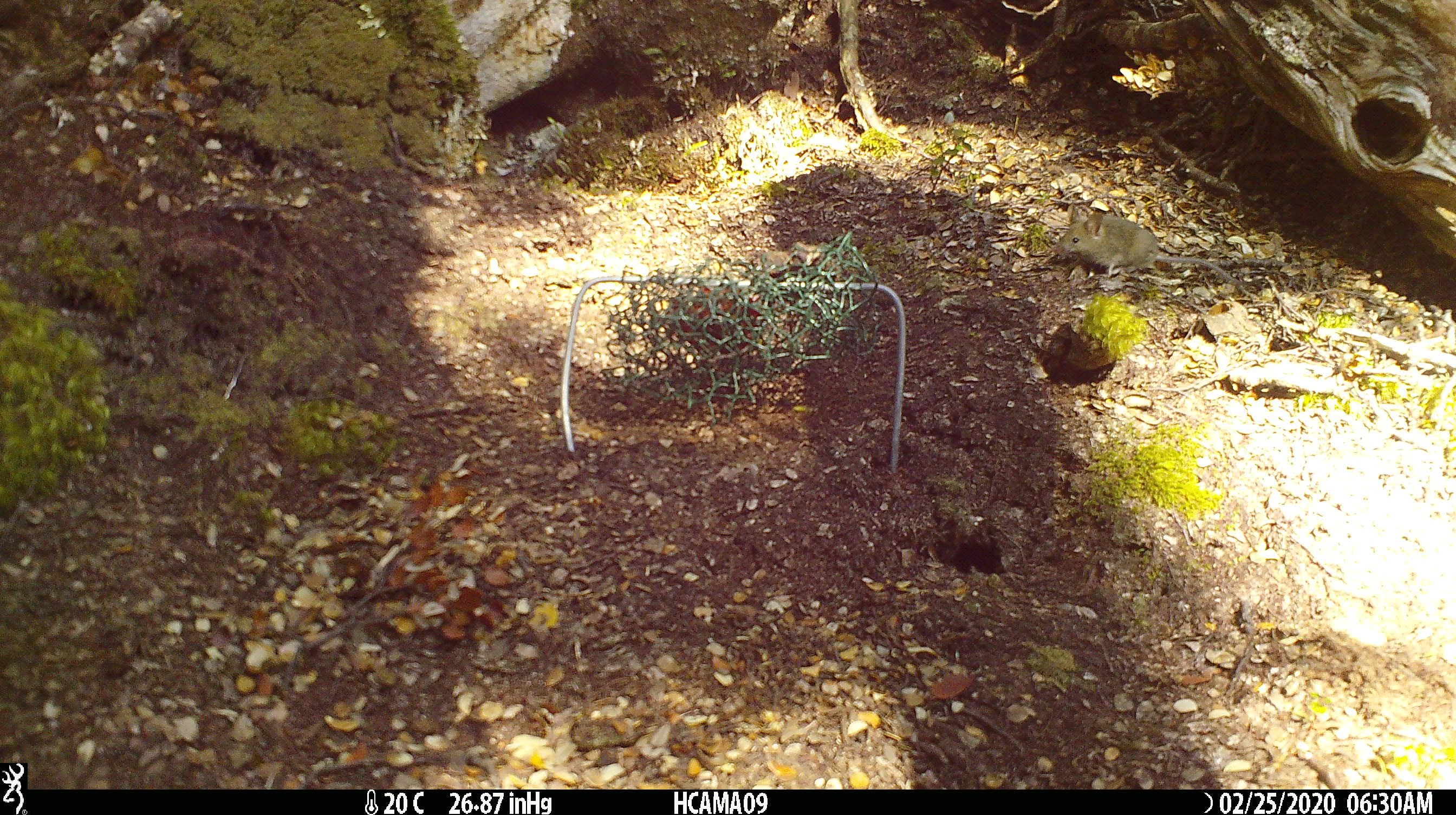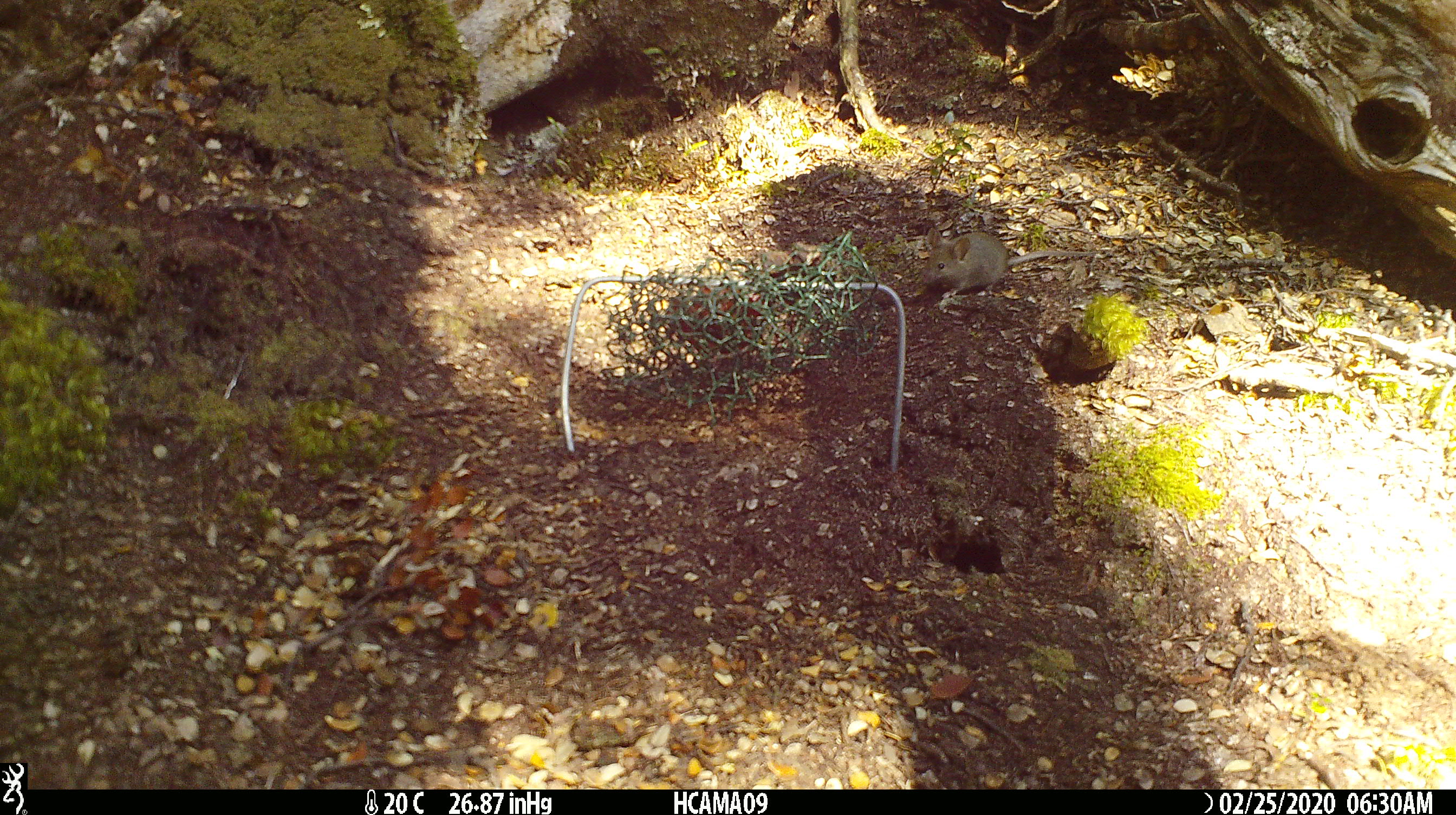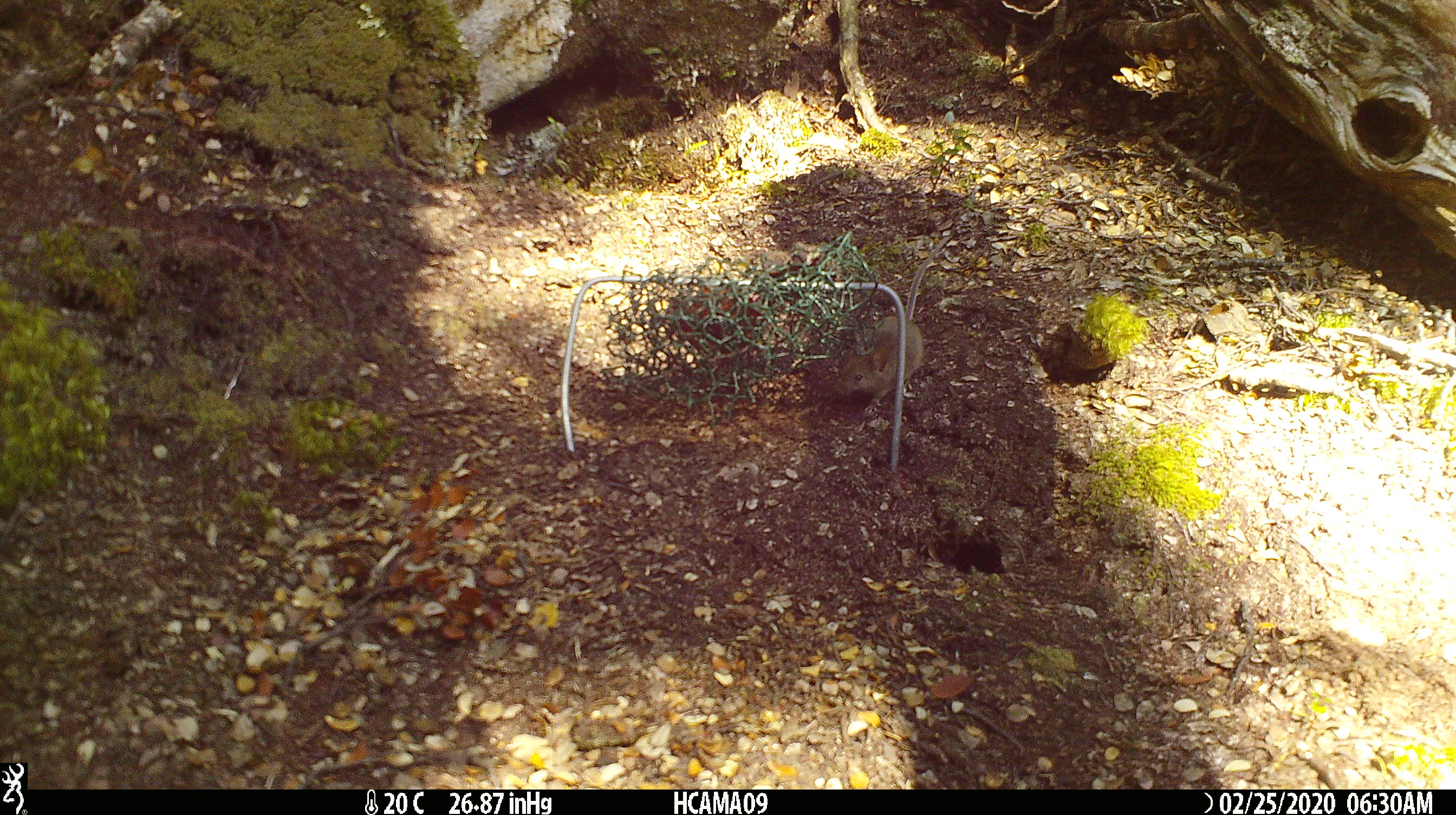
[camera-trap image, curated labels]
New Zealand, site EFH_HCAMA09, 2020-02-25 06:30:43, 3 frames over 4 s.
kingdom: Animalia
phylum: Chordata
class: Mammalia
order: Rodentia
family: Muridae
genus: Mus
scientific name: Mus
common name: mouse